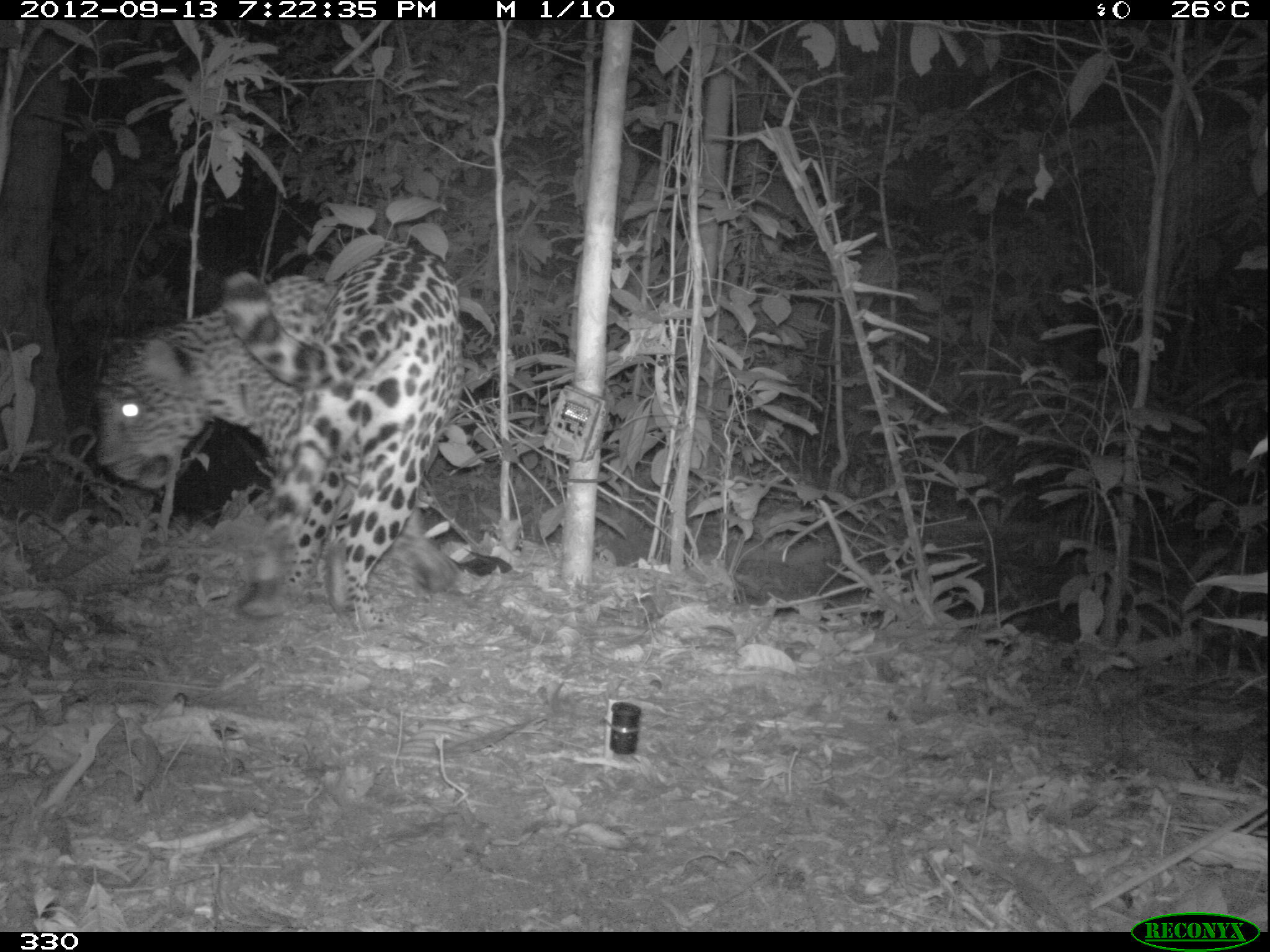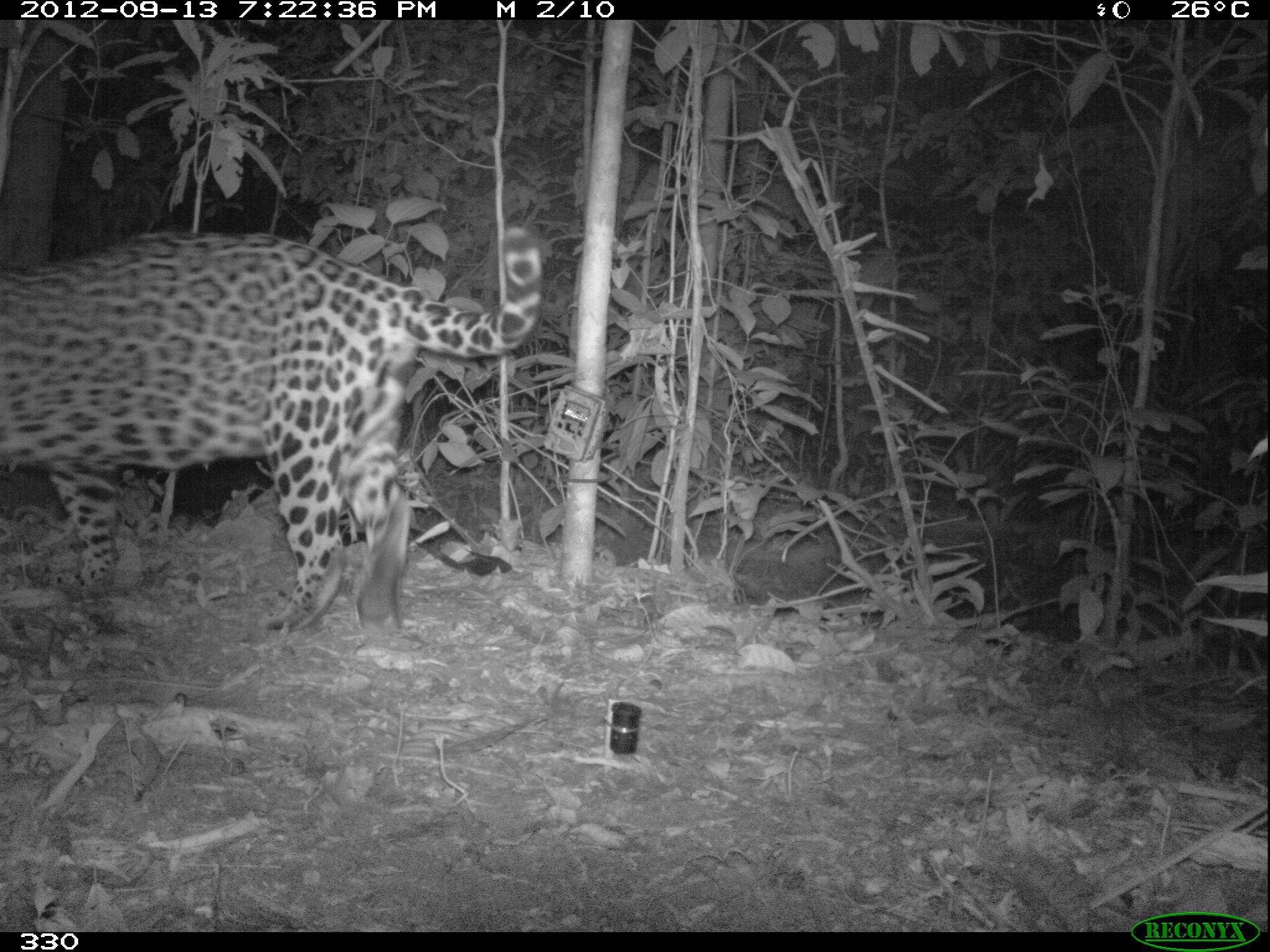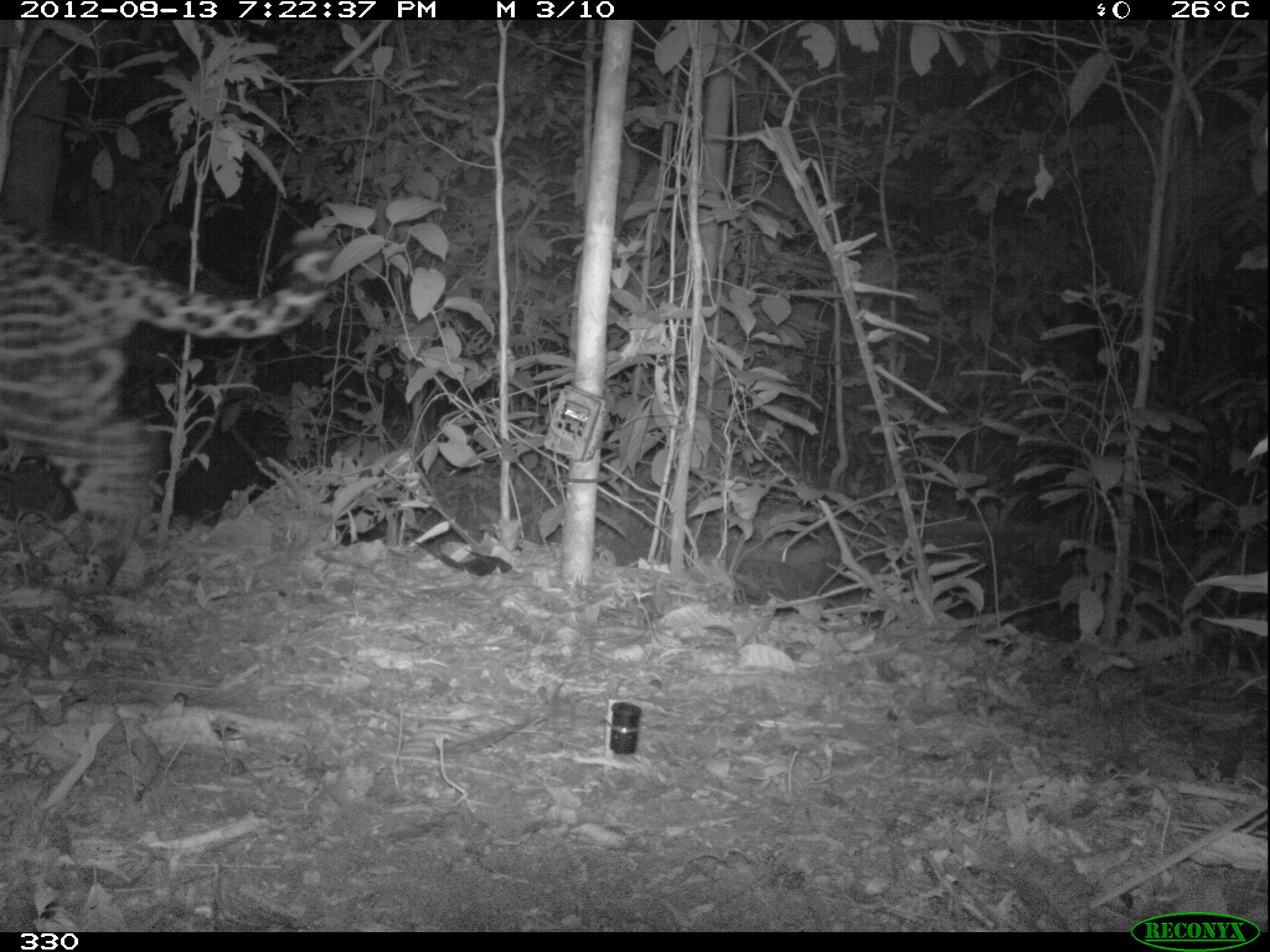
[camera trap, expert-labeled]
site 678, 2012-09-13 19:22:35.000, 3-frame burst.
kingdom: Animalia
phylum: Chordata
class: Mammalia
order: Carnivora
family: Felidae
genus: Panthera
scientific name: Panthera onca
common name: jaguar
Panthera onca (jaguar).